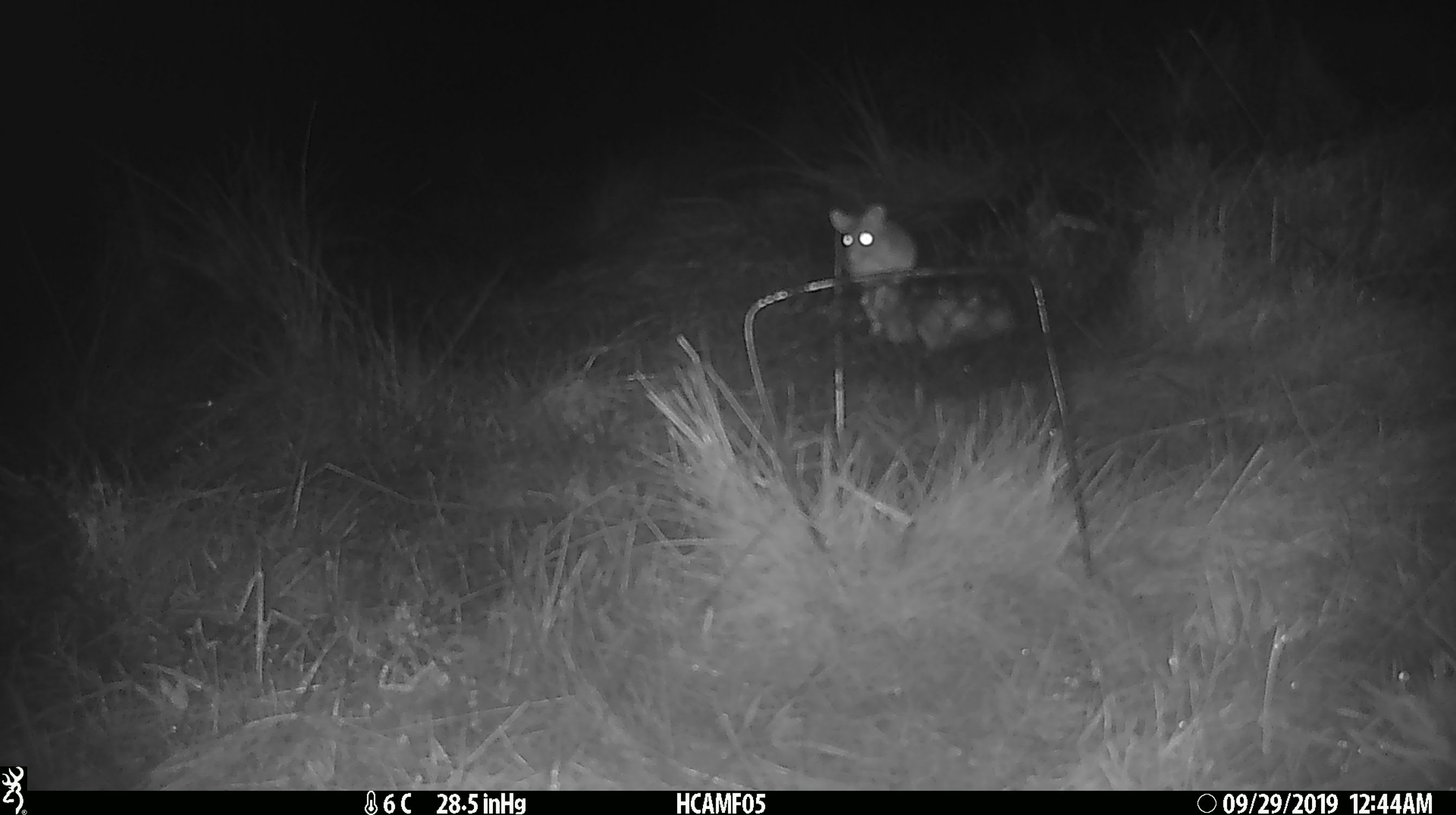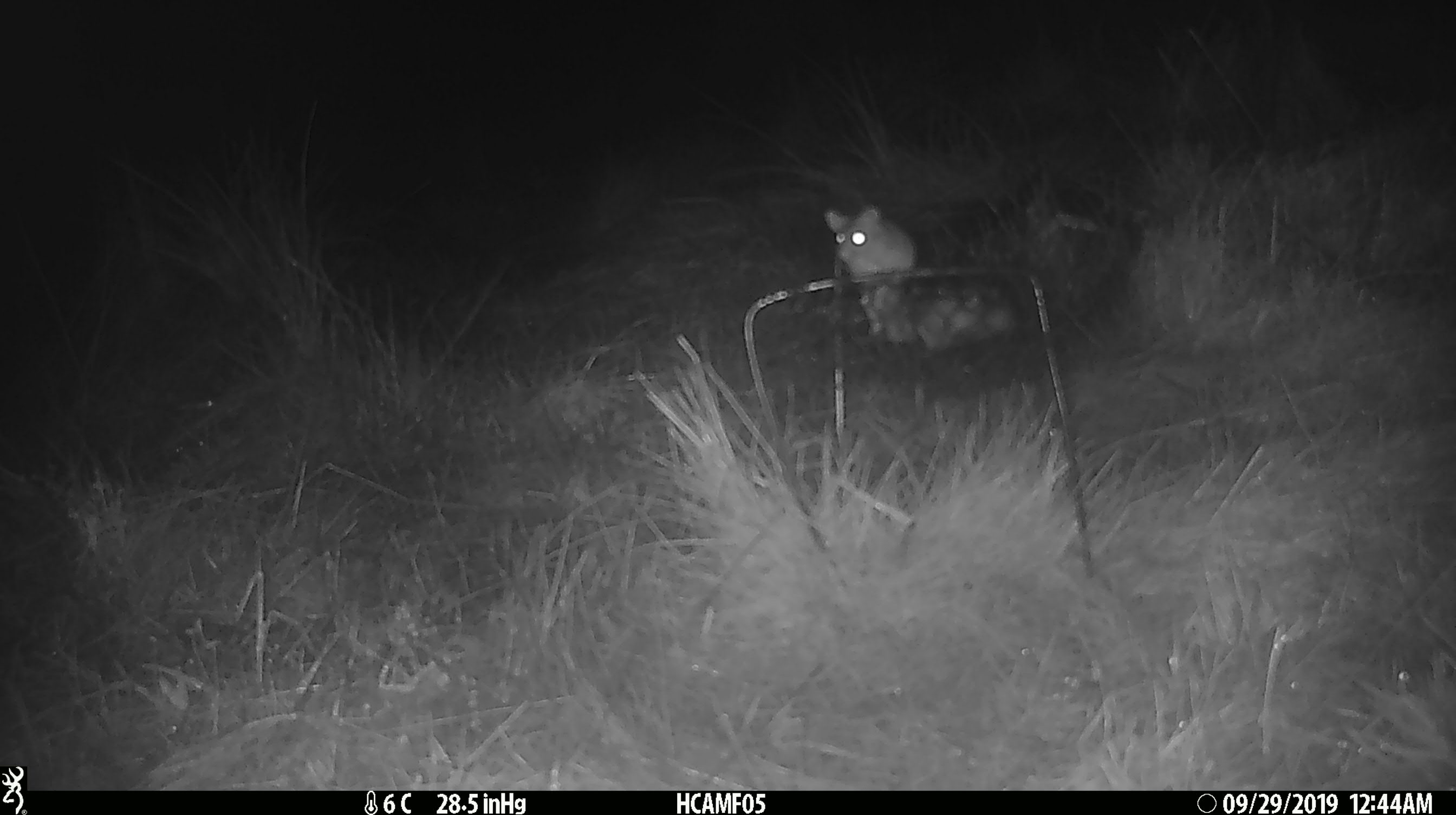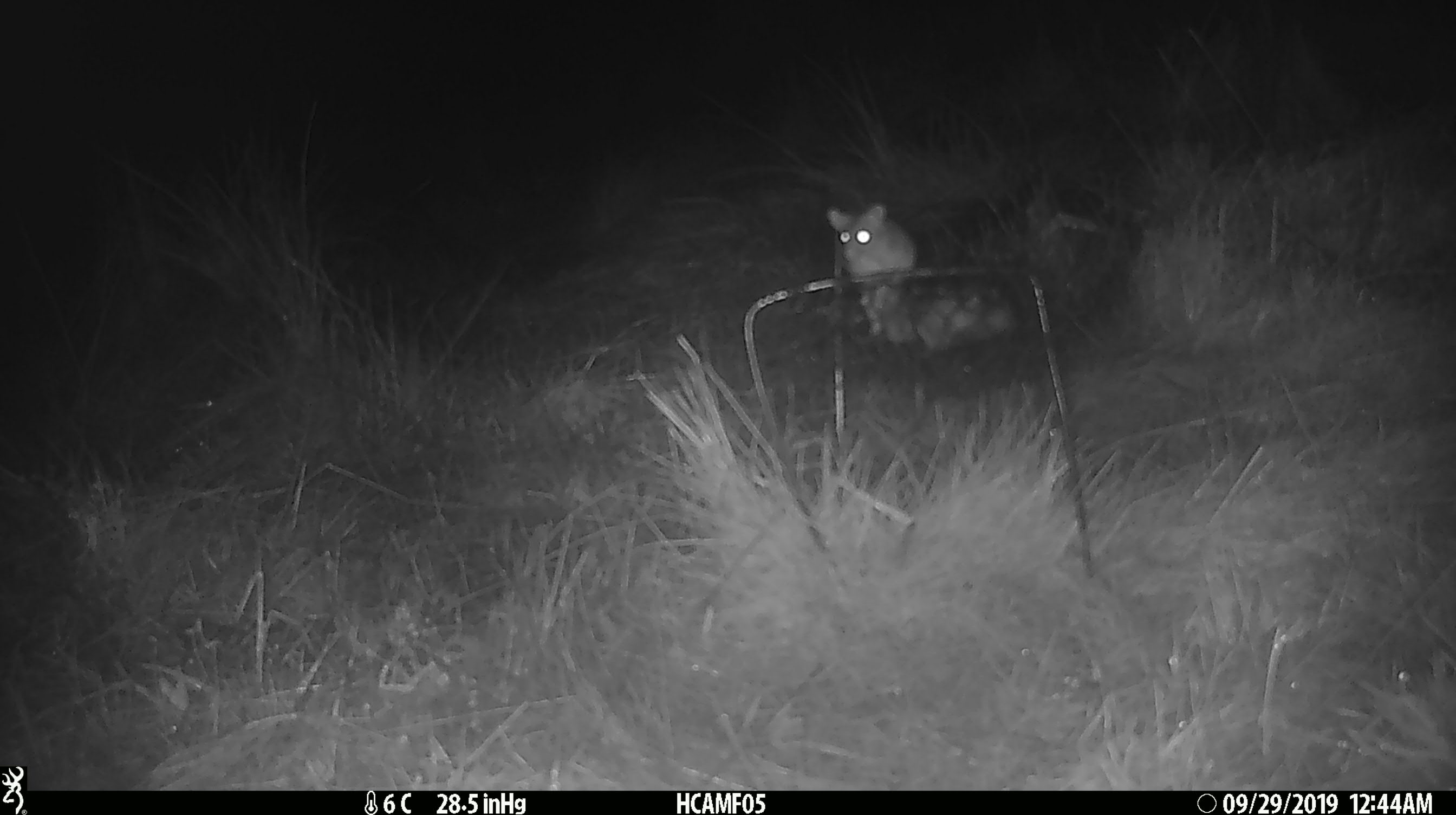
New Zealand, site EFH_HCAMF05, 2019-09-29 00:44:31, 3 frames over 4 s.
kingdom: Animalia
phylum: Chordata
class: Mammalia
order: Rodentia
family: Muridae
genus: Mus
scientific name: Mus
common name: mouse